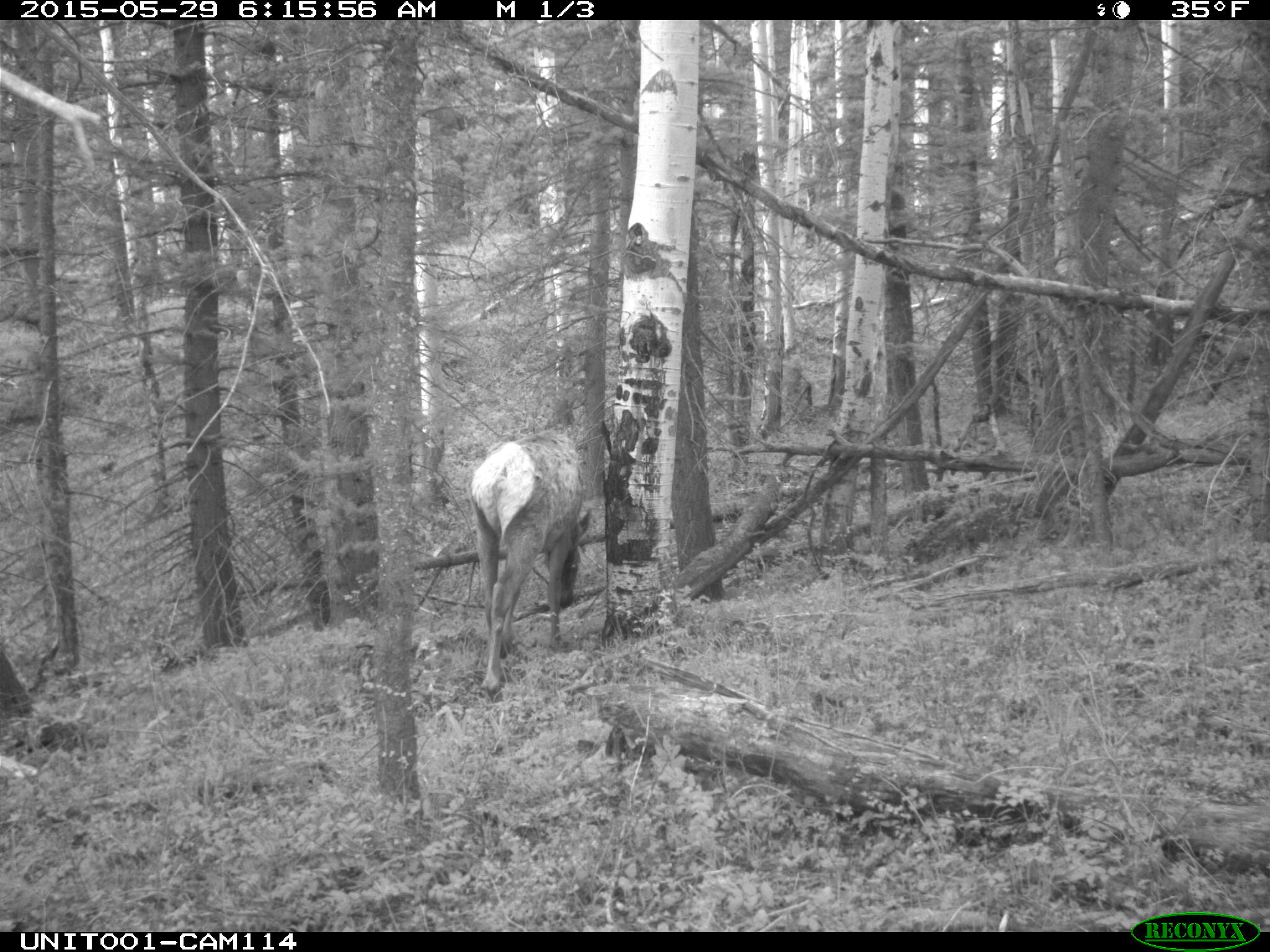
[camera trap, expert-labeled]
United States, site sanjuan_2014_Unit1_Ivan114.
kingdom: Animalia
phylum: Chordata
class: Mammalia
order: Artiodactyla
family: Cervidae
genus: Cervus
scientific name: Cervus elaphus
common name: red deer